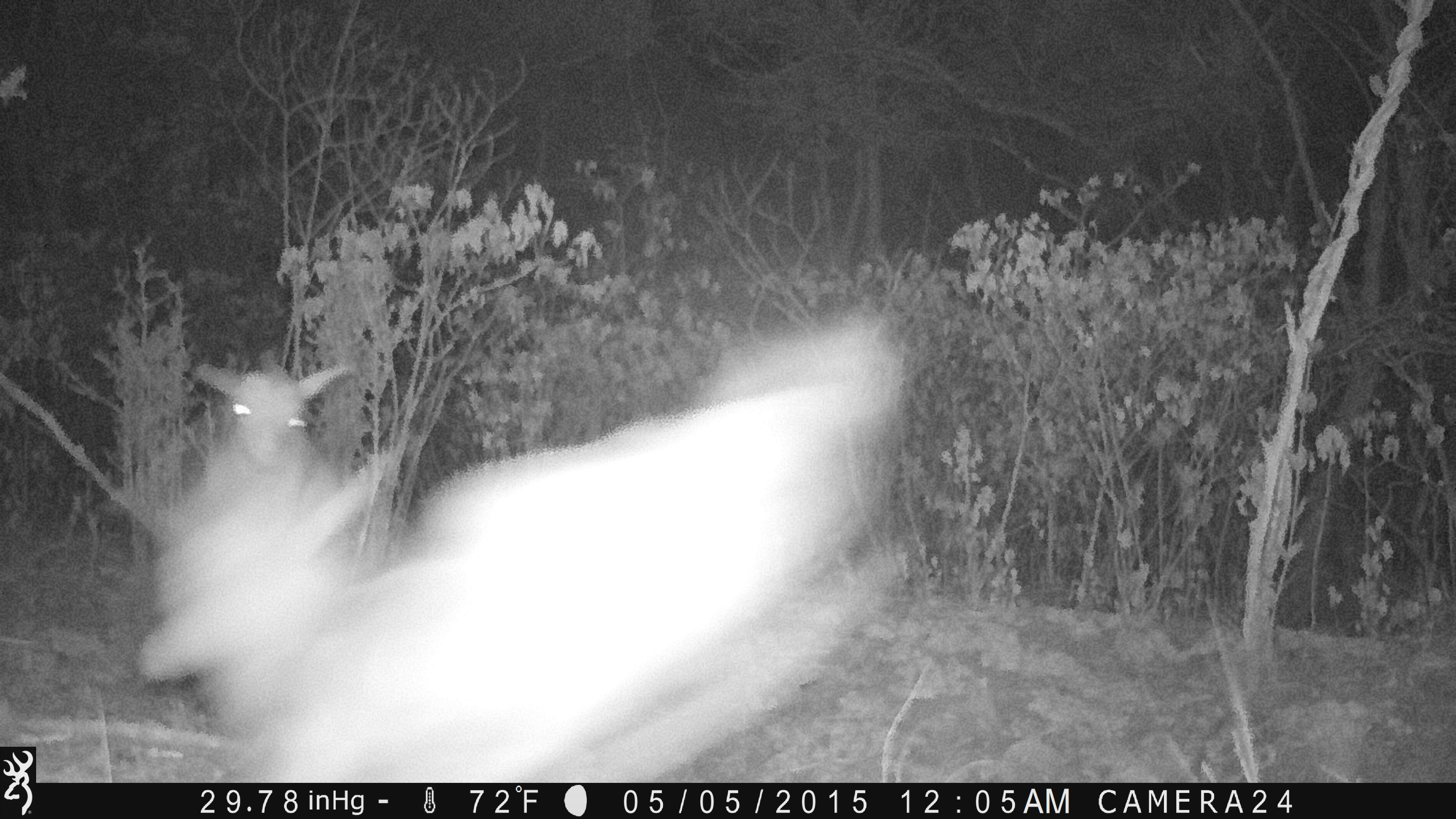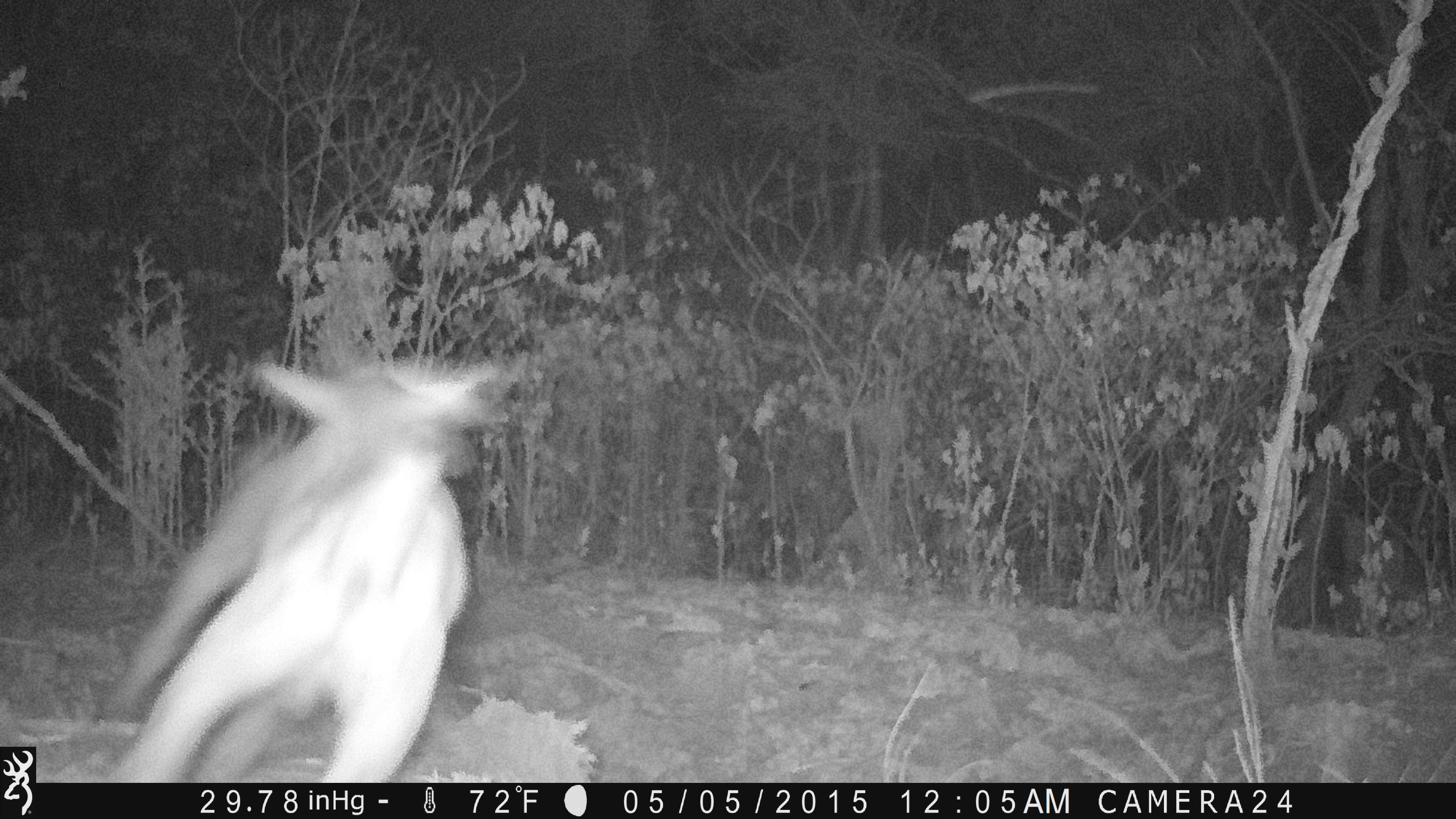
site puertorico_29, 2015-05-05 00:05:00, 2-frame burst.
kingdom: Animalia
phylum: Chordata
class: Mammalia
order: Artiodactyla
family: Bovidae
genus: Capra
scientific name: Capra hircus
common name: goat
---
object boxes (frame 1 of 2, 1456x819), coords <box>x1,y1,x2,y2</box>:
goat: <box>127,308,912,781</box>; <box>156,351,352,498</box>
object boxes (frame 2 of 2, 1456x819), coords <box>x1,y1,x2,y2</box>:
goat: <box>62,347,479,780</box>